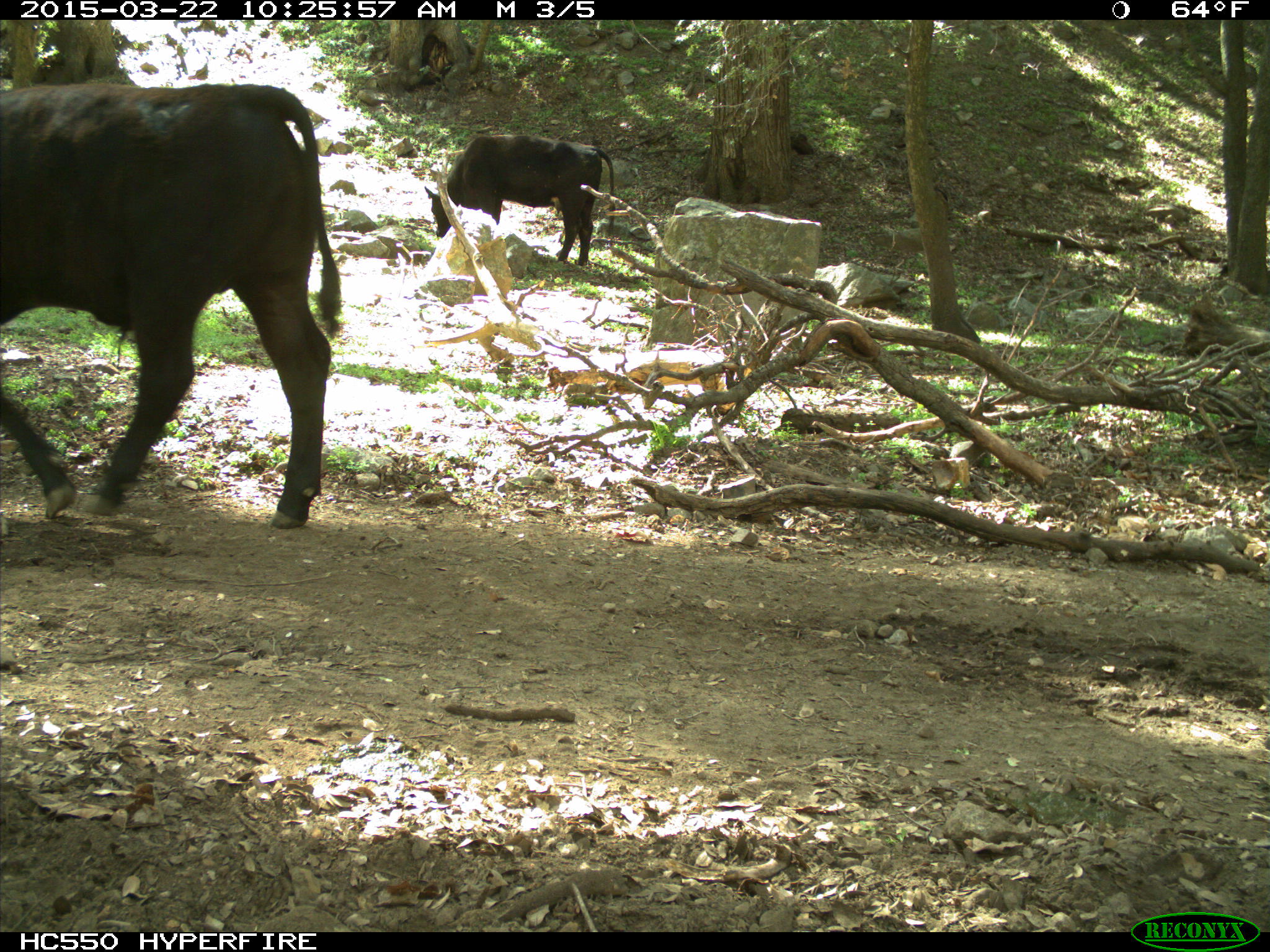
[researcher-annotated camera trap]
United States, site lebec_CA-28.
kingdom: Animalia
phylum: Chordata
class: Mammalia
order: Artiodactyla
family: Bovidae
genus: Bos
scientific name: Bos taurus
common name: domestic cow